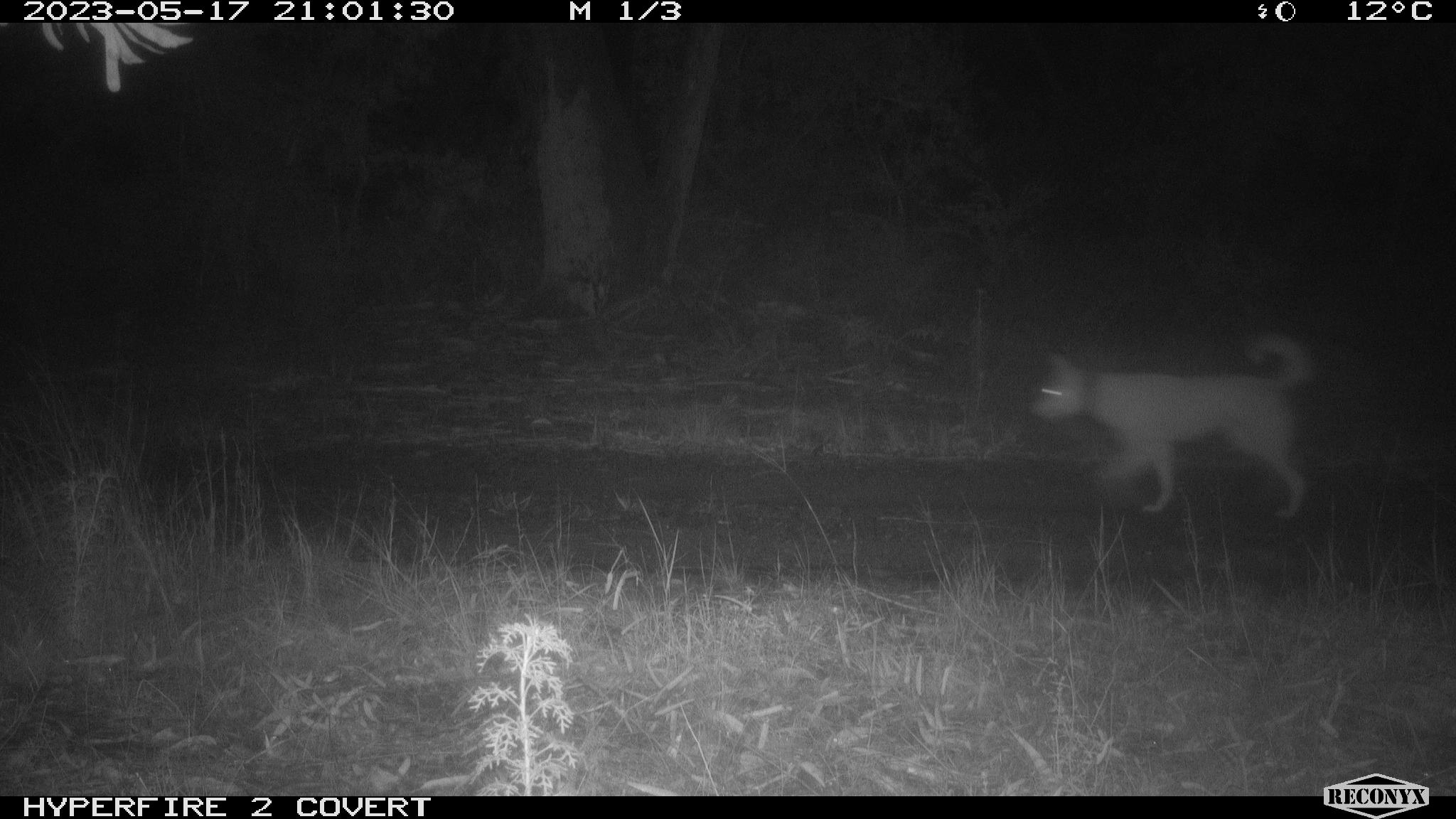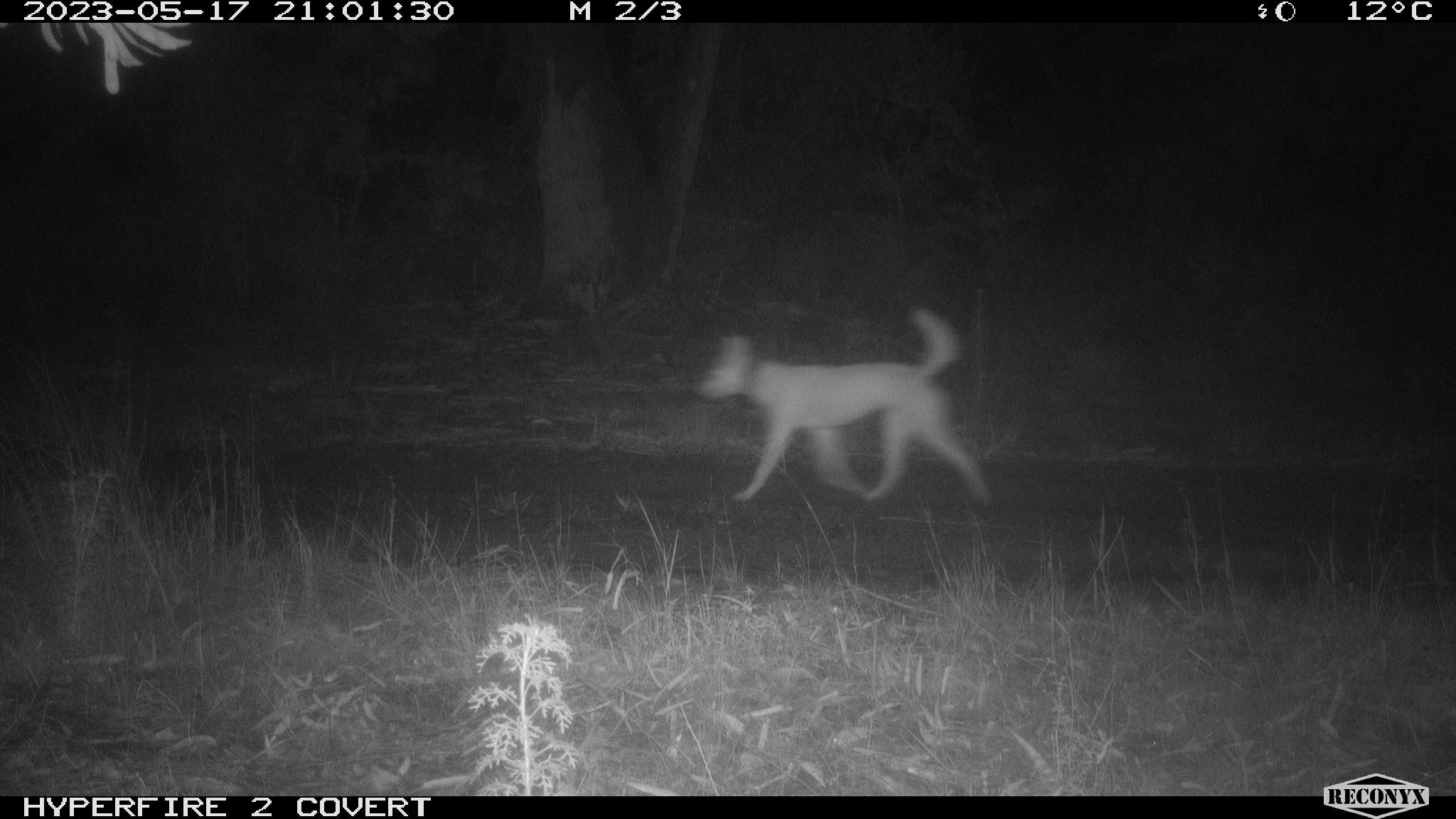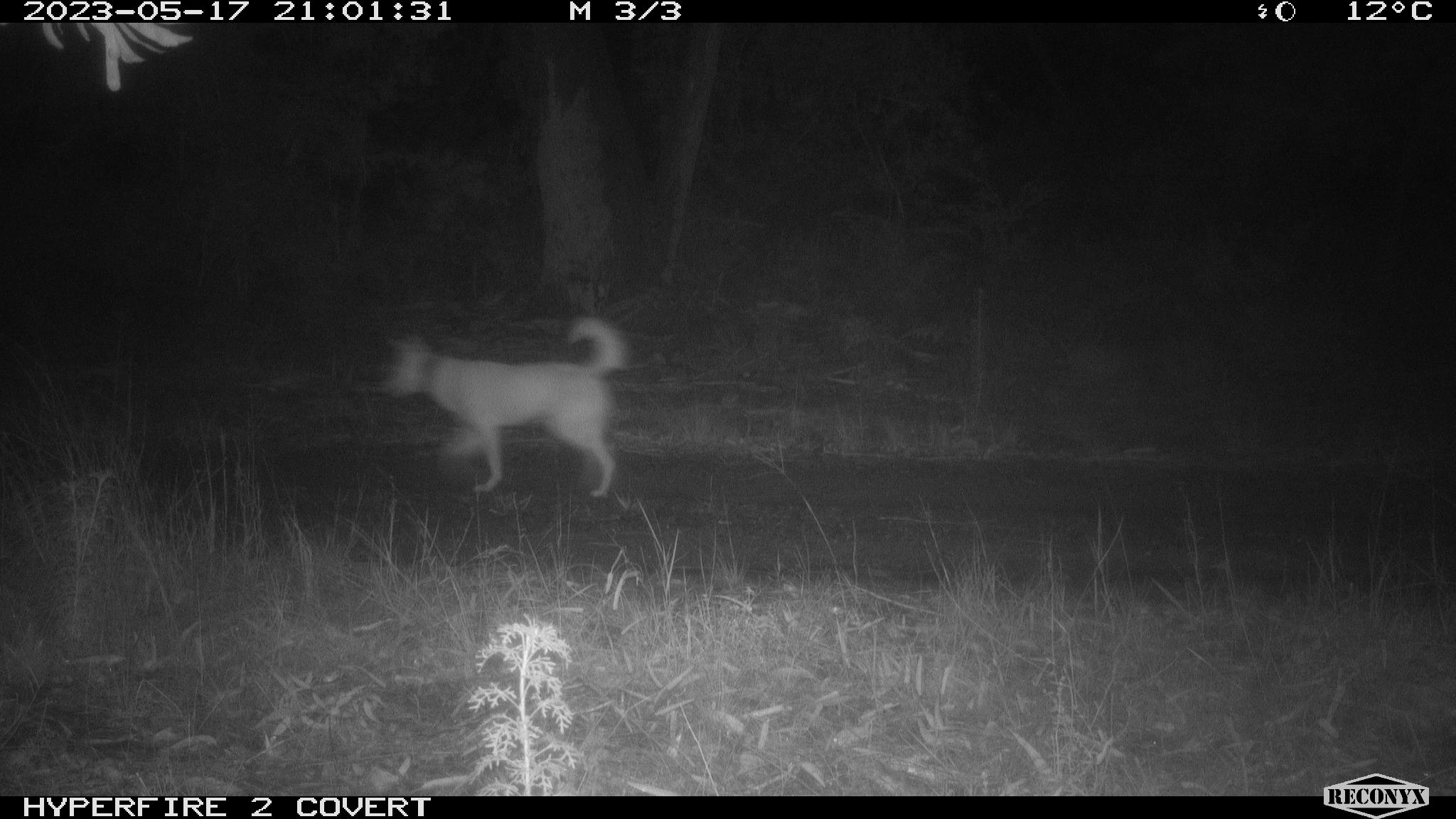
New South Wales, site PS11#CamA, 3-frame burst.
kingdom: Animalia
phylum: Chordata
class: Mammalia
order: Carnivora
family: Canidae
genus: Canis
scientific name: Canis familiaris dingo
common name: dingo